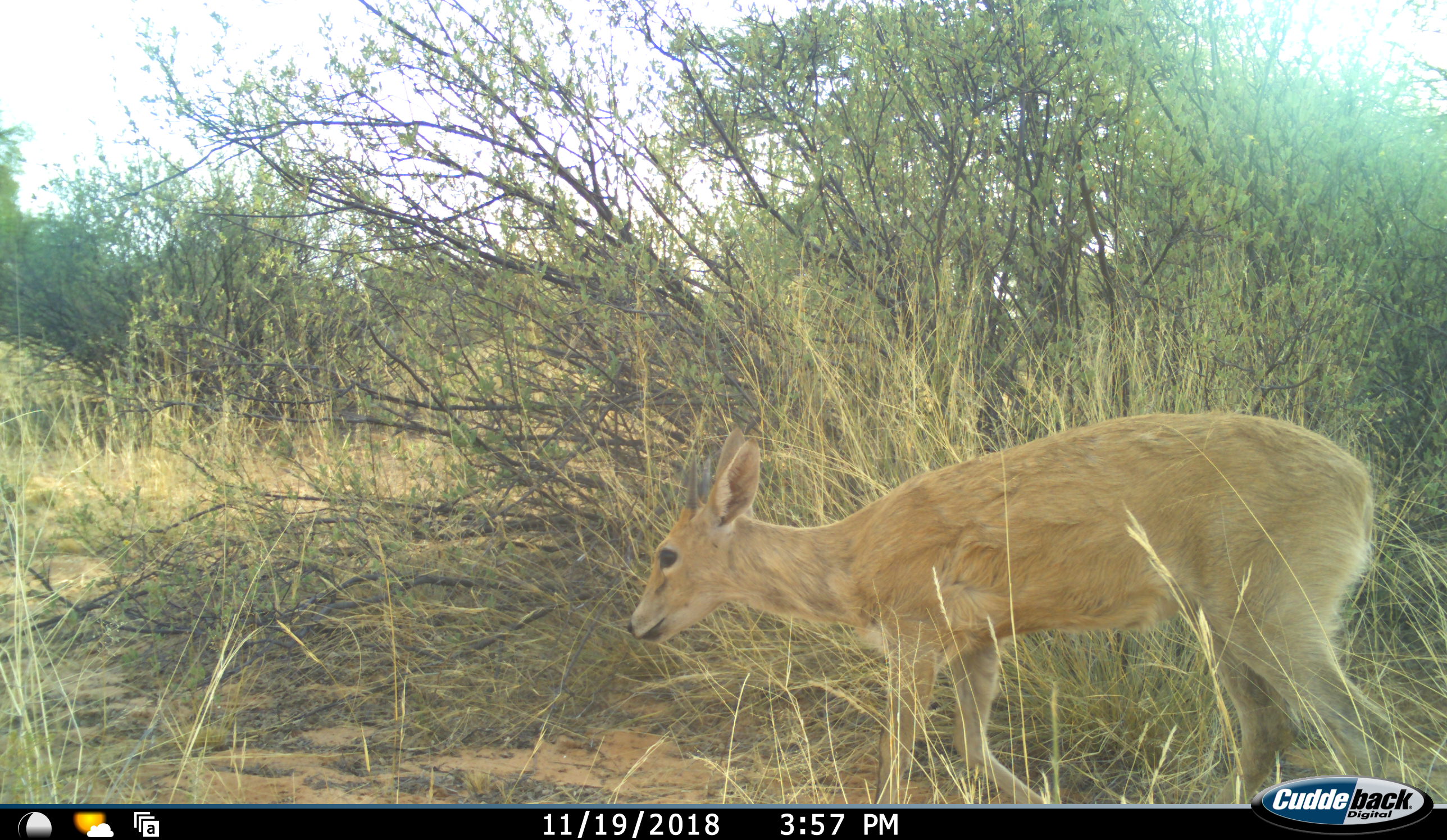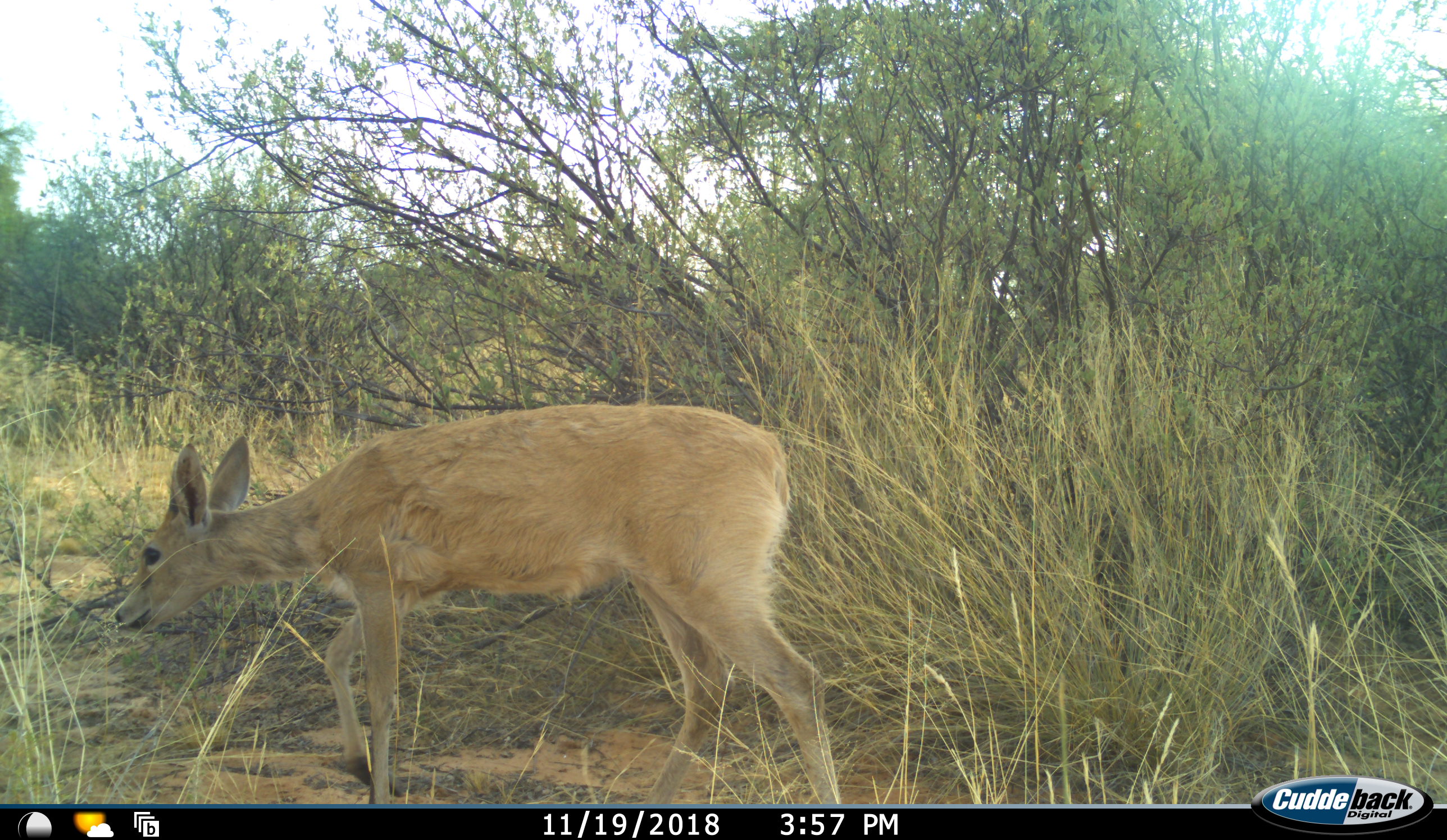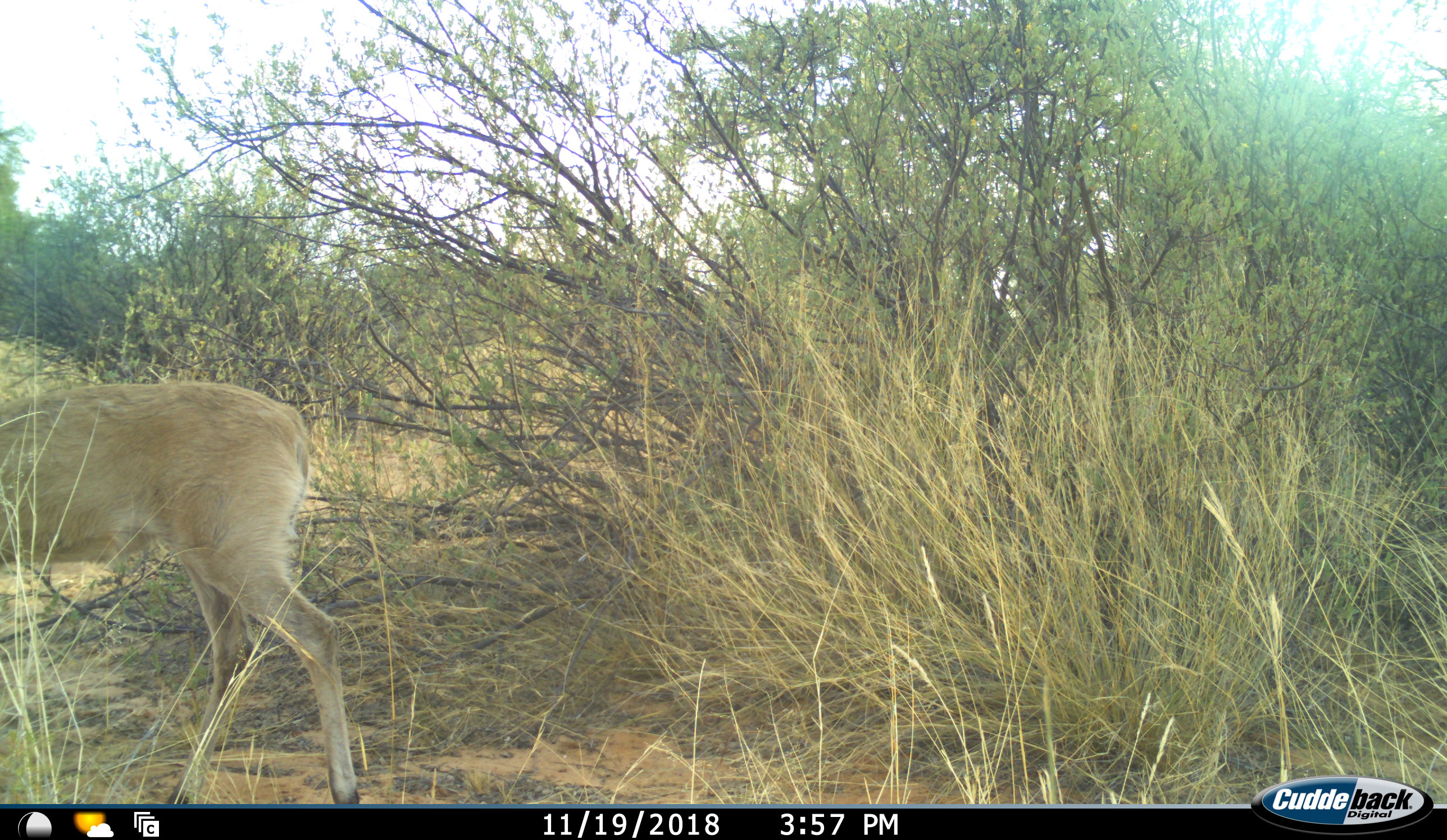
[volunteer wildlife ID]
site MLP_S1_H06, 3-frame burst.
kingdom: Animalia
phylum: Chordata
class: Mammalia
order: Artiodactyla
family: Bovidae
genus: Sylvicapra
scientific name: Sylvicapra grimmia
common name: common duiker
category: duikercommongrey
Duikercommongrey (common duiker) (Sylvicapra grimmia), count 1. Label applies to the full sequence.